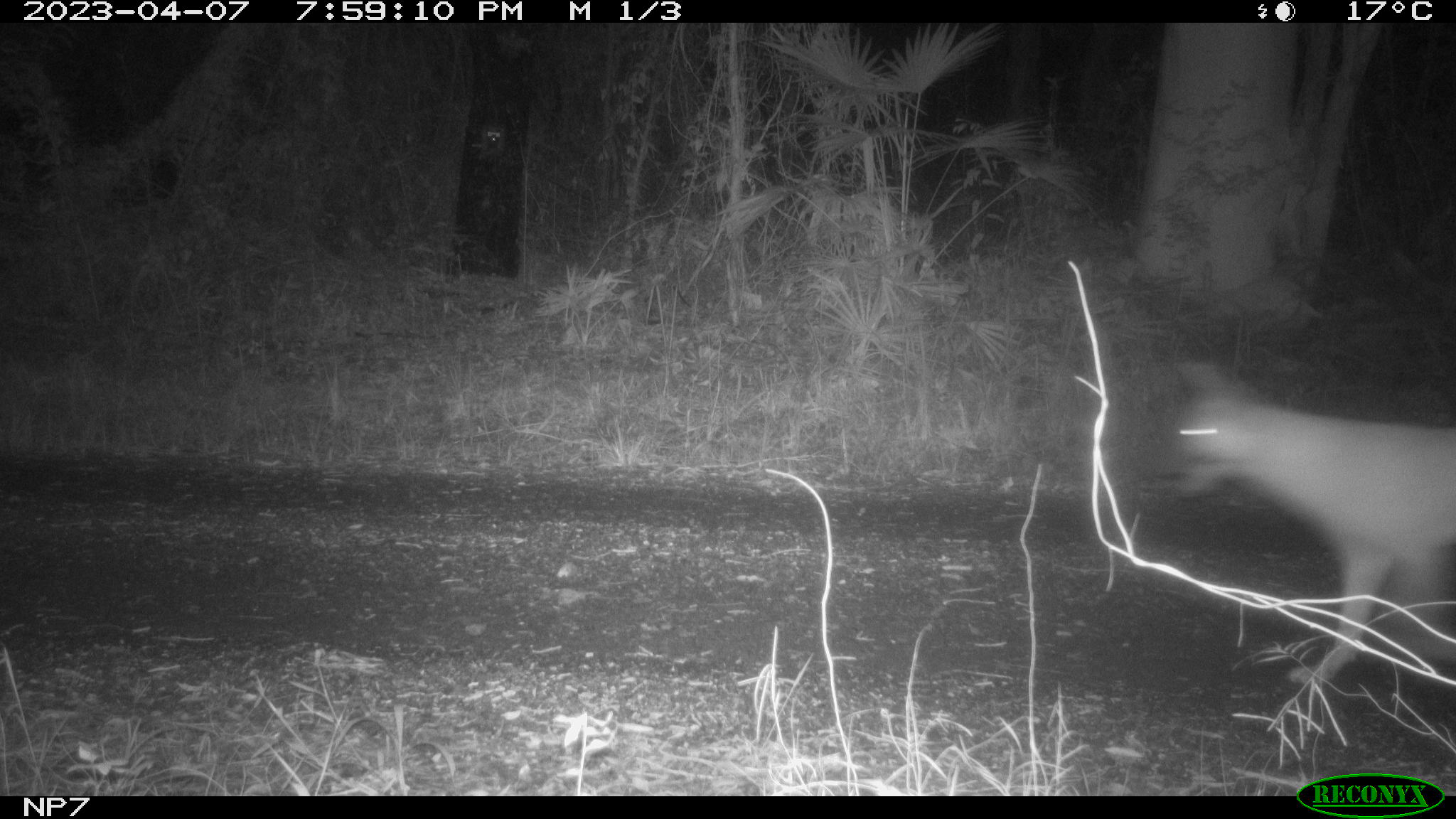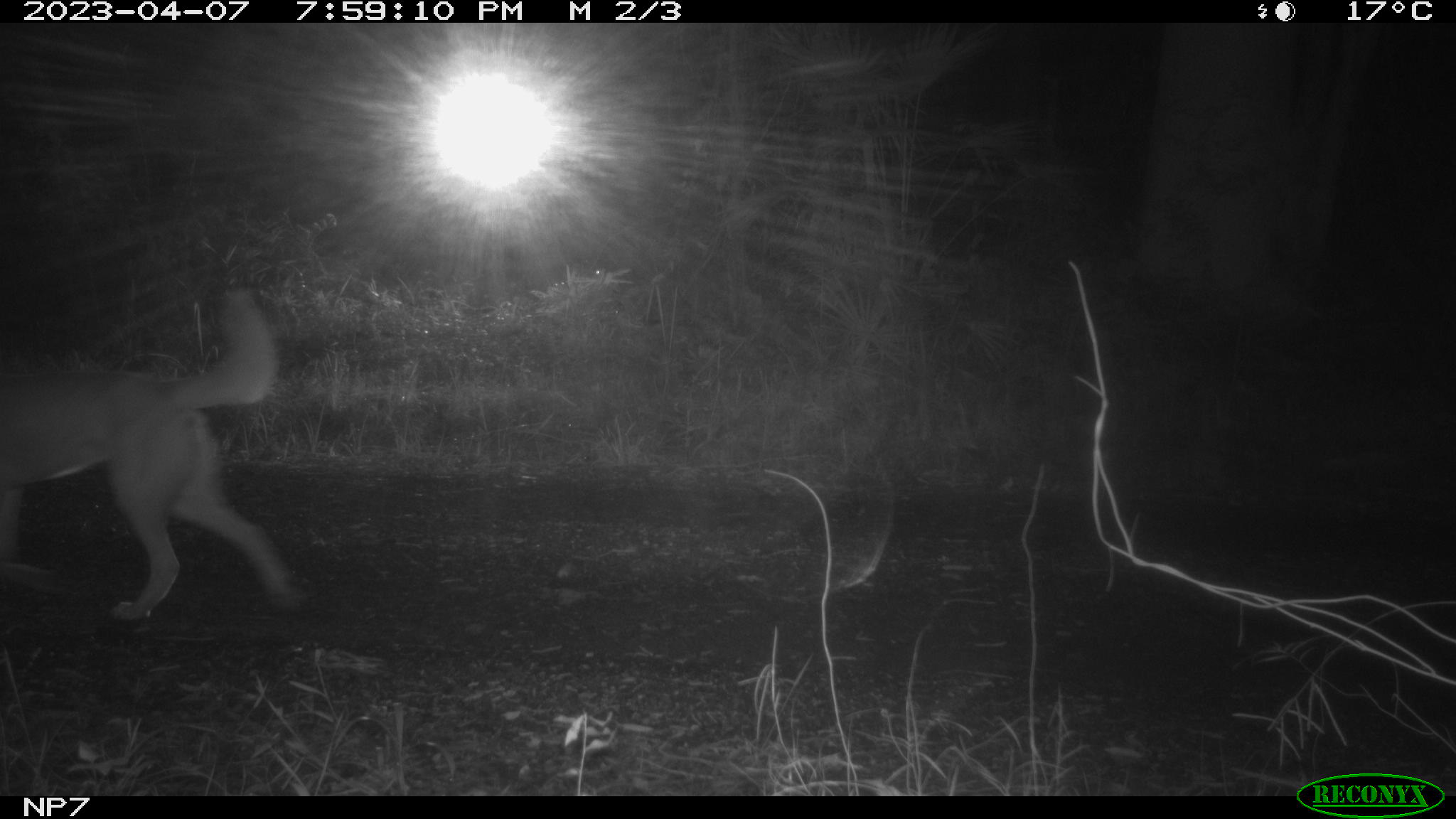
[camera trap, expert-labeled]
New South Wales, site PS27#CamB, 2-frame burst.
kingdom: Animalia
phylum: Chordata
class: Mammalia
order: Carnivora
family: Canidae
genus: Canis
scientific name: Canis familiaris dingo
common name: dingo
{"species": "dingo (Canis familiaris dingo)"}